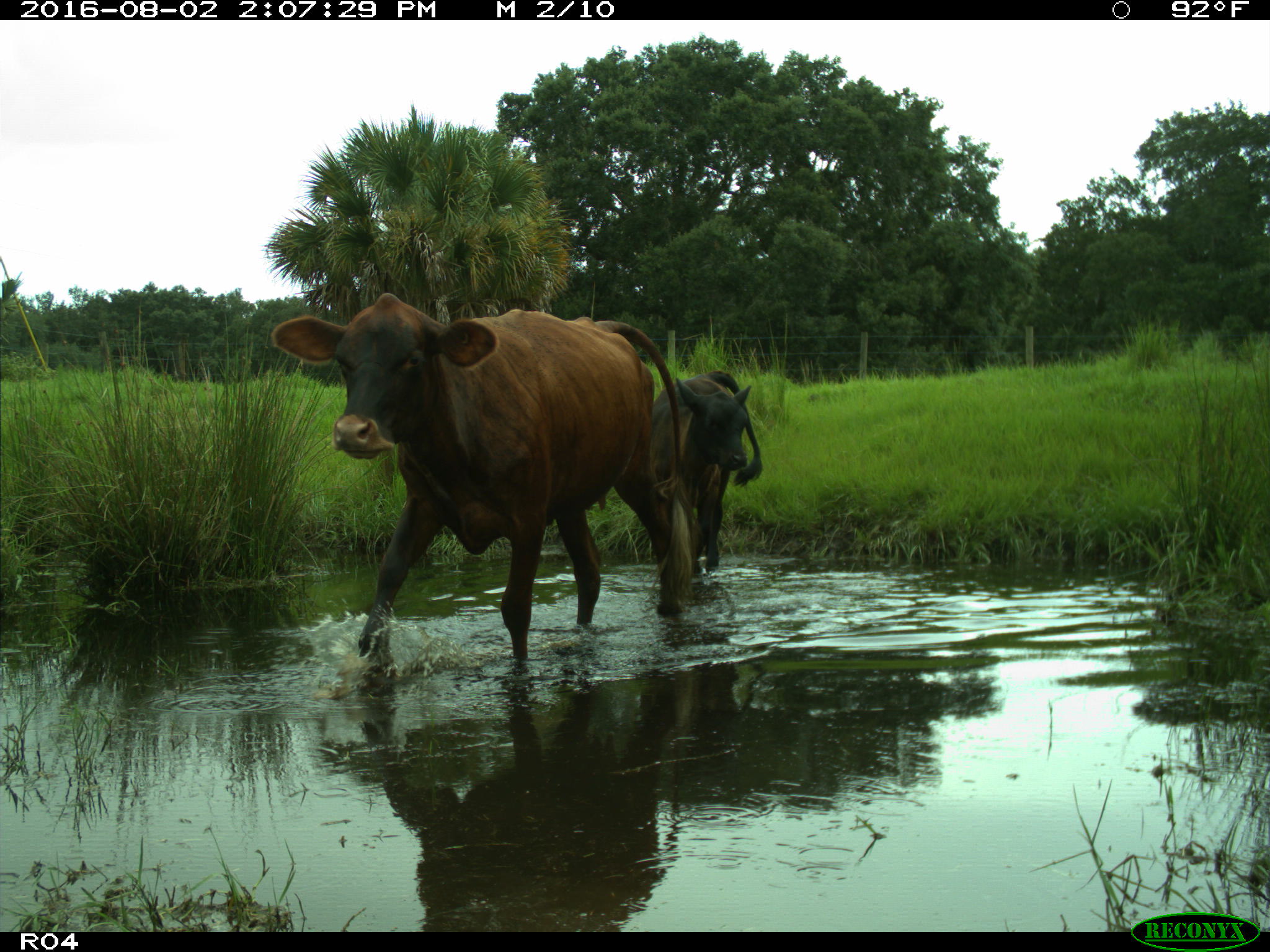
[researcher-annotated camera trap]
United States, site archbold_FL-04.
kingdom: Animalia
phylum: Chordata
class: Mammalia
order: Artiodactyla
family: Bovidae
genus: Bos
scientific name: Bos taurus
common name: domestic cow